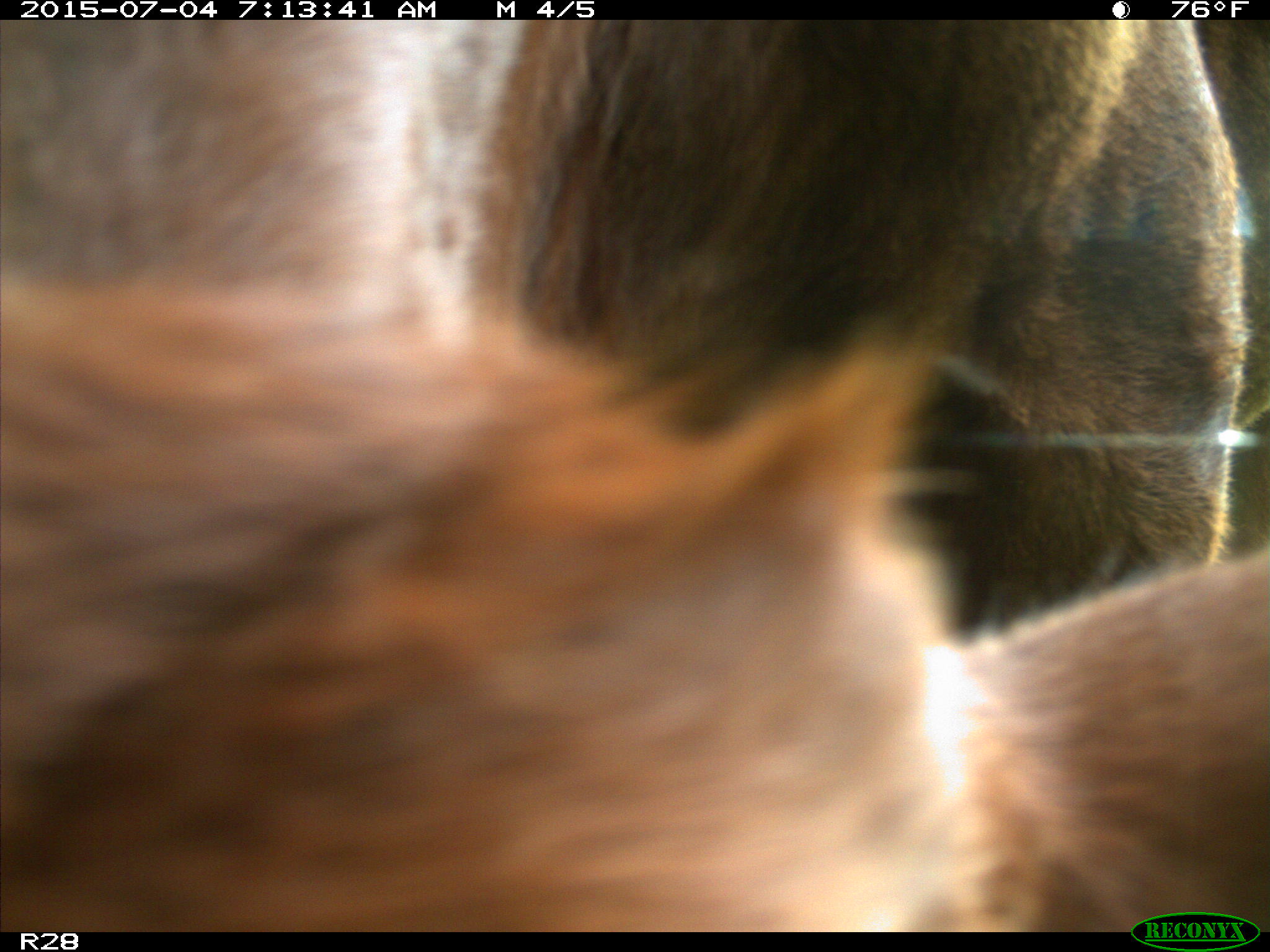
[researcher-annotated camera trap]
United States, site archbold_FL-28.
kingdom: Animalia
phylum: Chordata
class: Mammalia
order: Artiodactyla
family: Bovidae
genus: Bos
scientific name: Bos taurus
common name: domestic cow